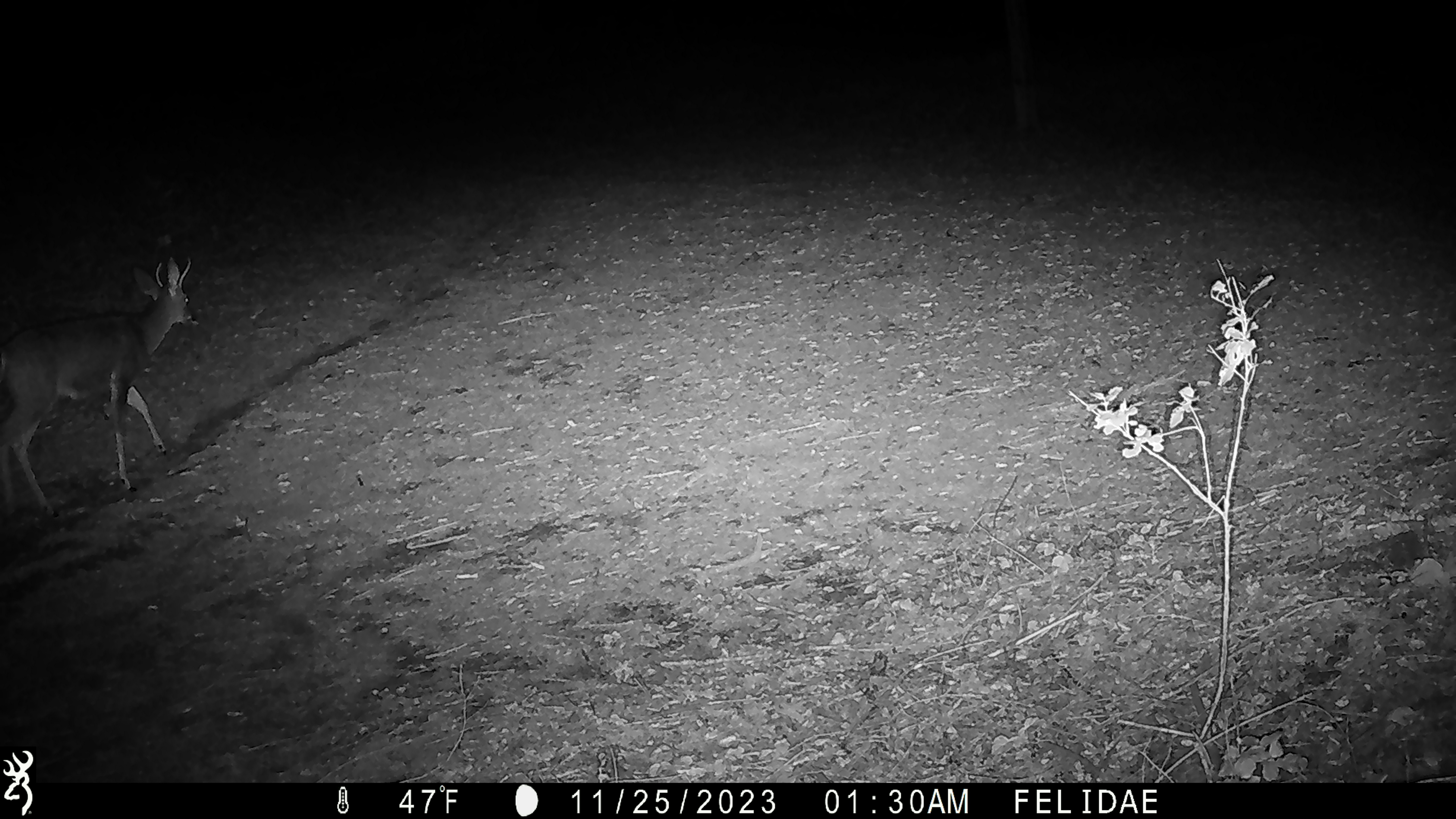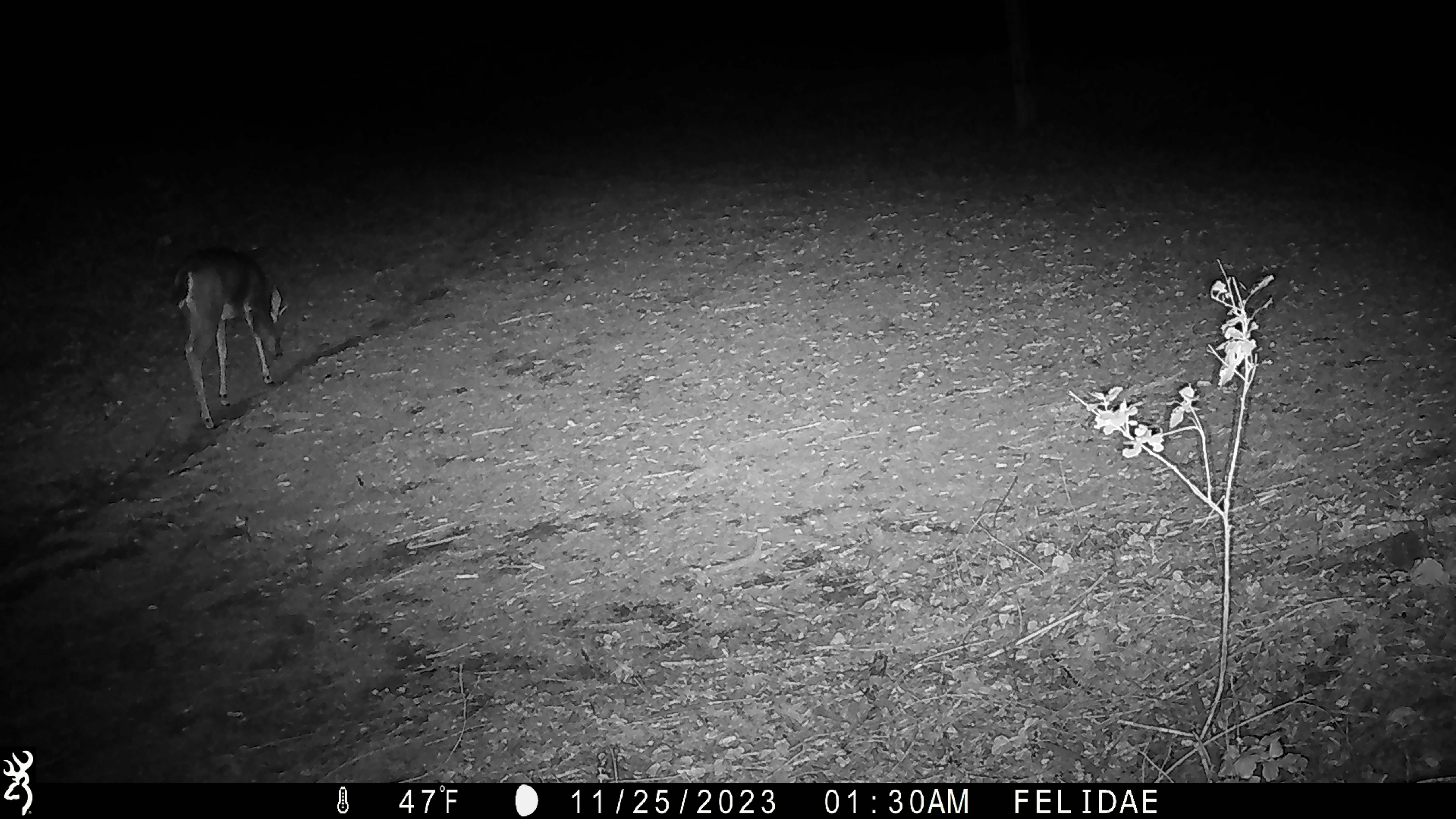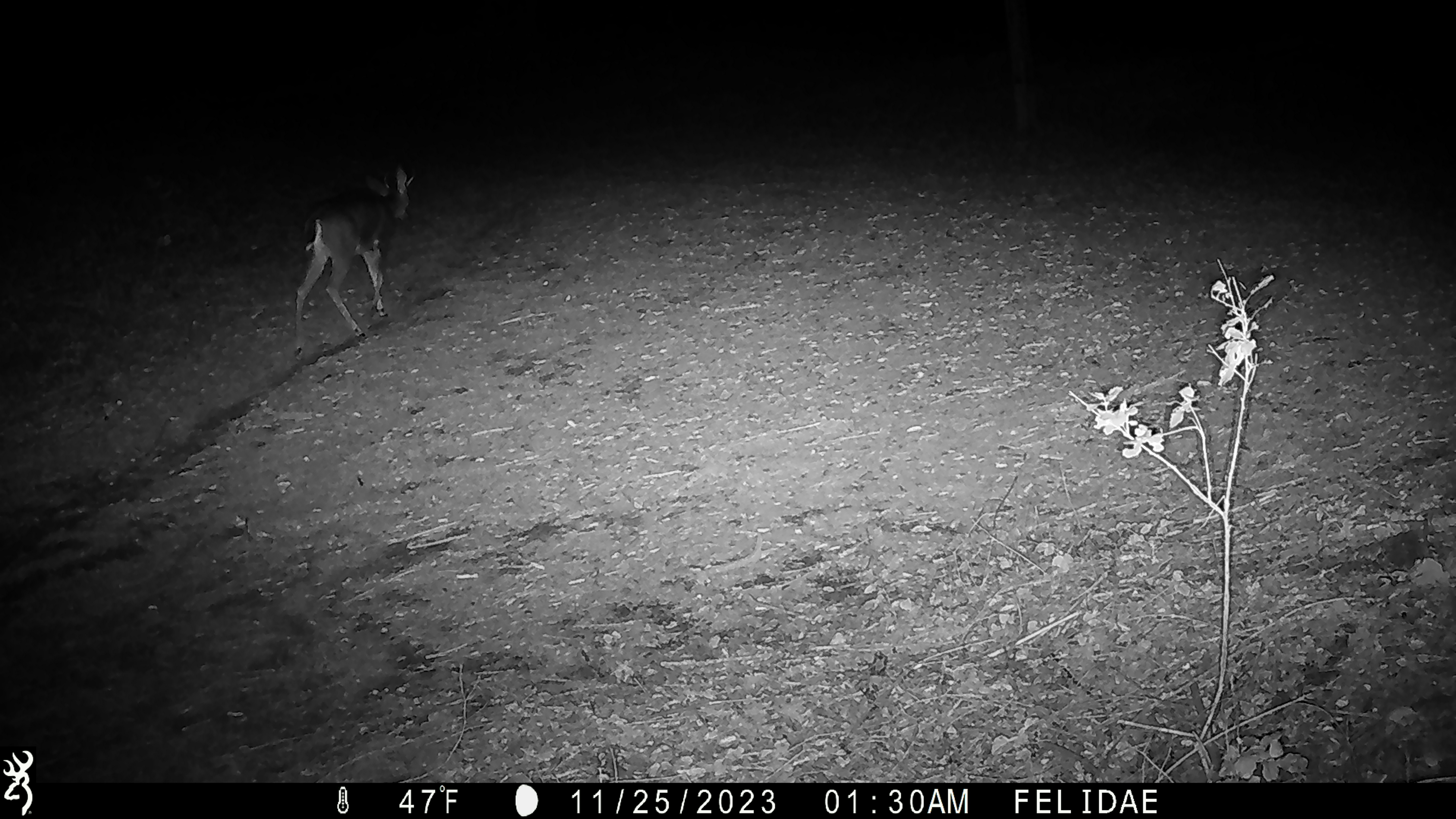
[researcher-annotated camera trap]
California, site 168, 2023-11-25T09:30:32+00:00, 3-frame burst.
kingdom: Animalia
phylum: Chordata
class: Mammalia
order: Artiodactyla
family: Cervidae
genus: Odocoileus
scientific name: Odocoileus hemionus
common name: mule deer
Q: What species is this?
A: Mule deer (Odocoileus hemionus).